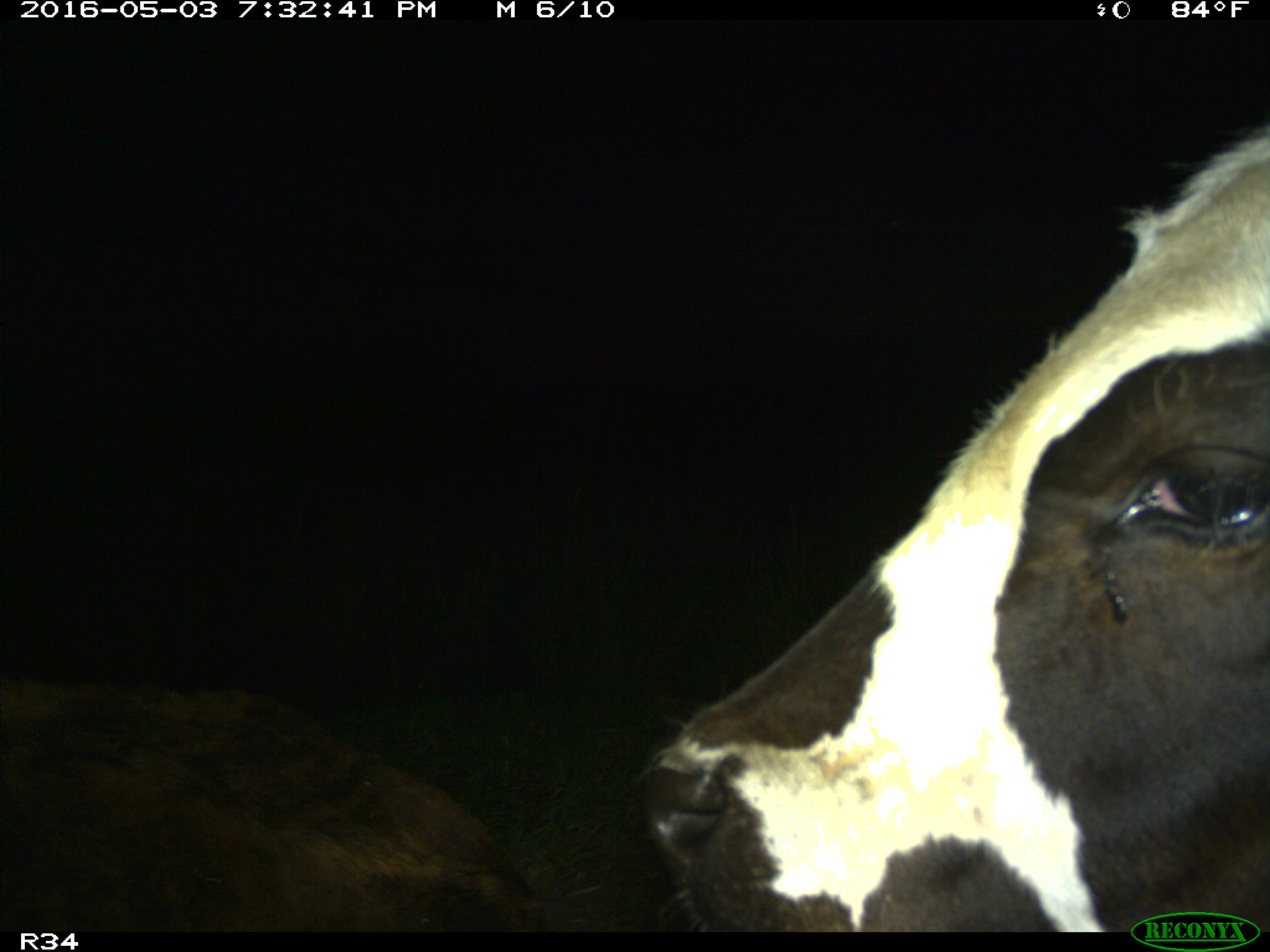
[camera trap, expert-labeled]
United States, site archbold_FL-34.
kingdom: Animalia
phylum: Chordata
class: Mammalia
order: Artiodactyla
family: Bovidae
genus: Bos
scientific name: Bos taurus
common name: domestic cow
Bos taurus (domestic cow).